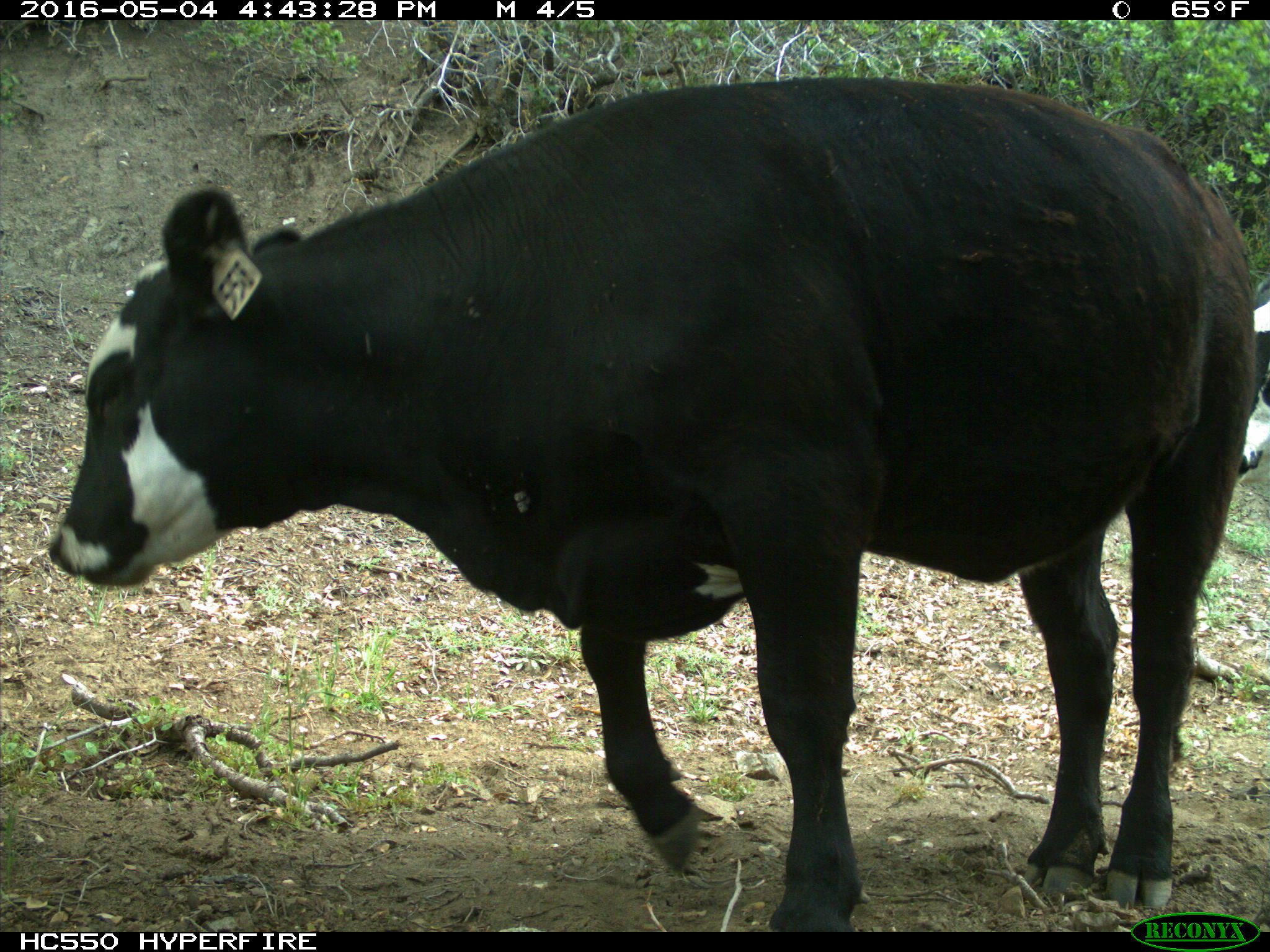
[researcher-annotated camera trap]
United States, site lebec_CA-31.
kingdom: Animalia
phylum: Chordata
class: Mammalia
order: Artiodactyla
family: Bovidae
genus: Bos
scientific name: Bos taurus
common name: domestic cow